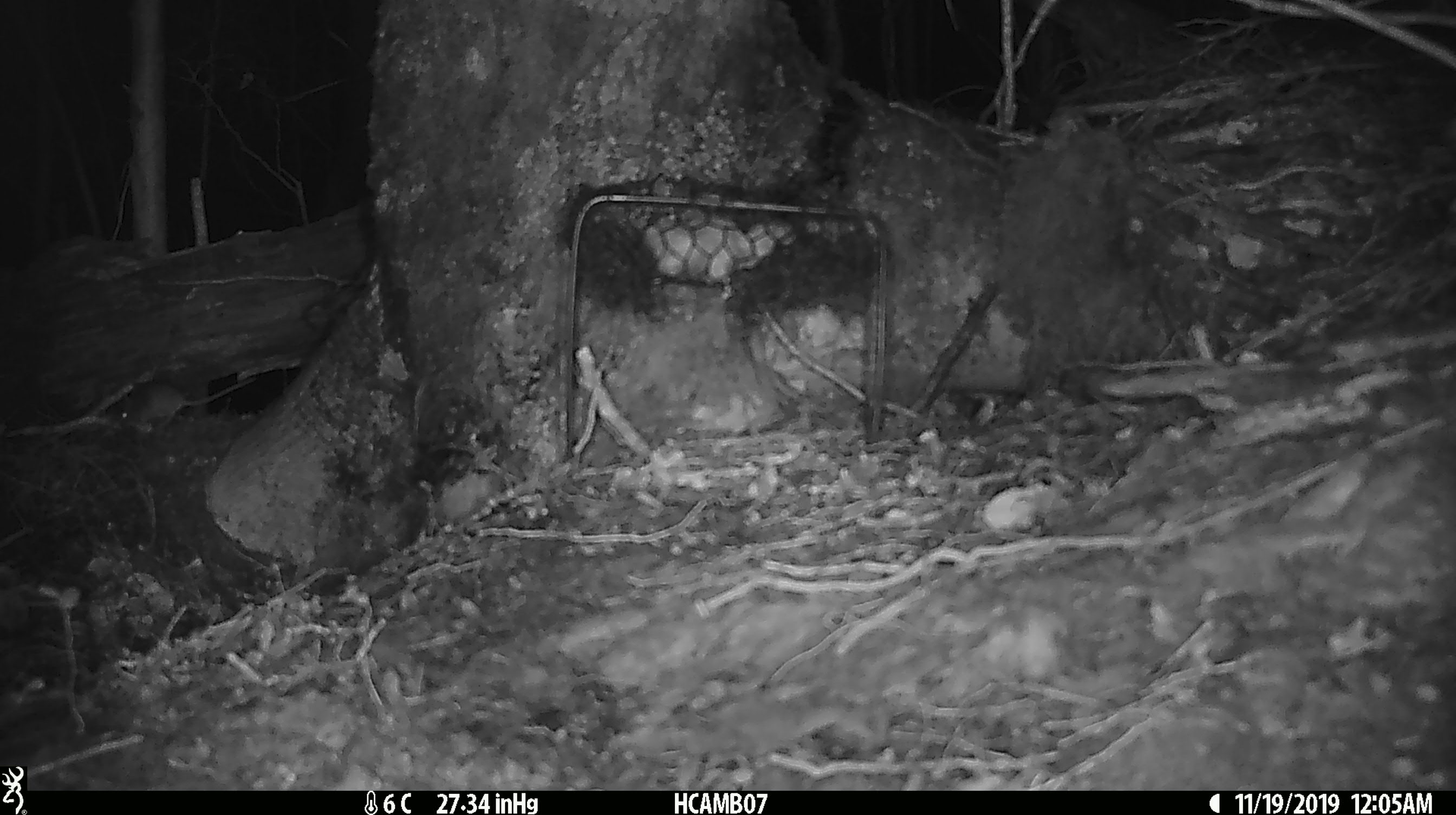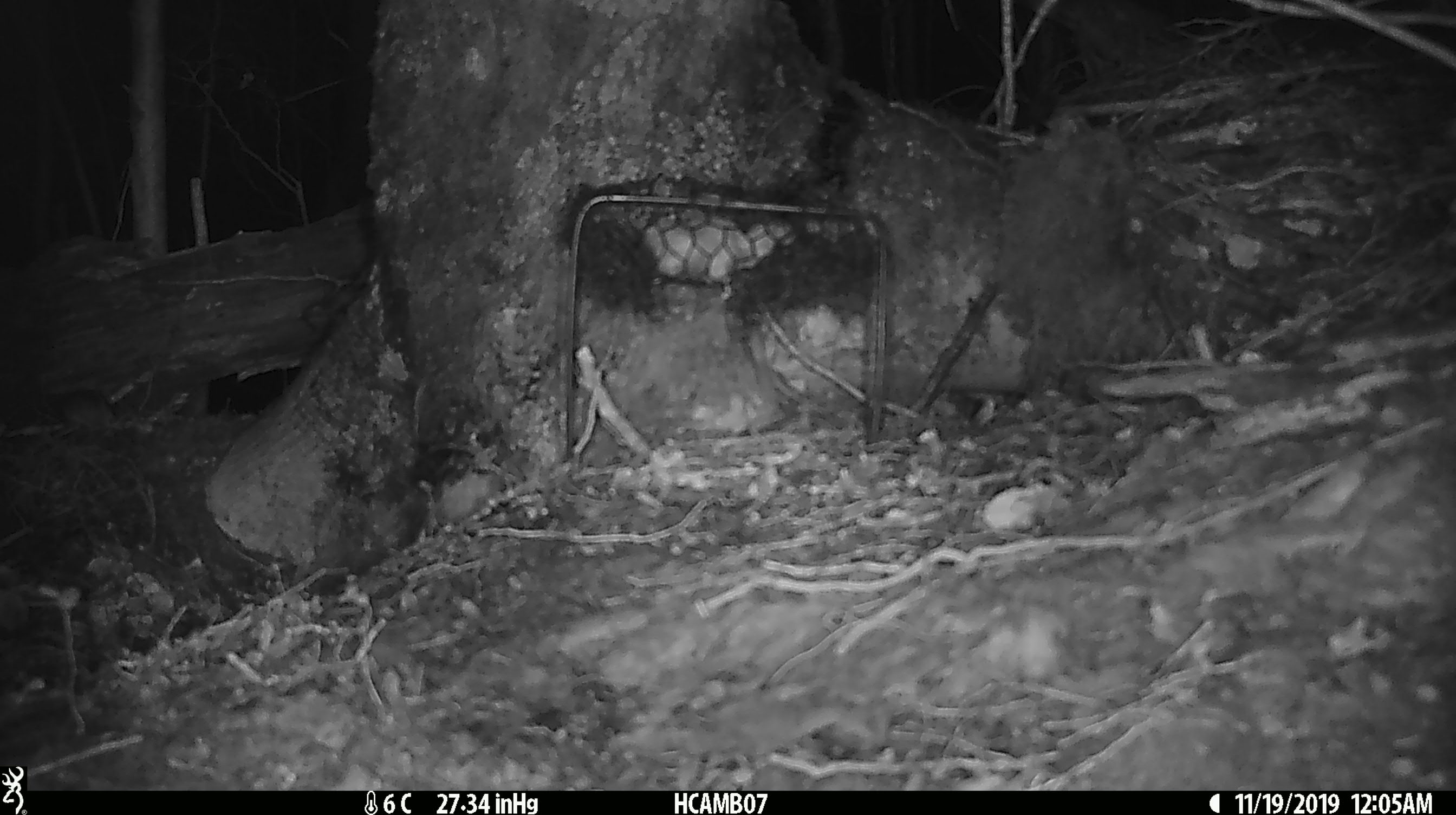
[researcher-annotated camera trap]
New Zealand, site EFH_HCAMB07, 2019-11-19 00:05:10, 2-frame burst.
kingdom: Animalia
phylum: Chordata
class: Mammalia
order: Rodentia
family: Muridae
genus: Mus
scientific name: Mus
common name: mouse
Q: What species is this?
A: Mouse (Mus).